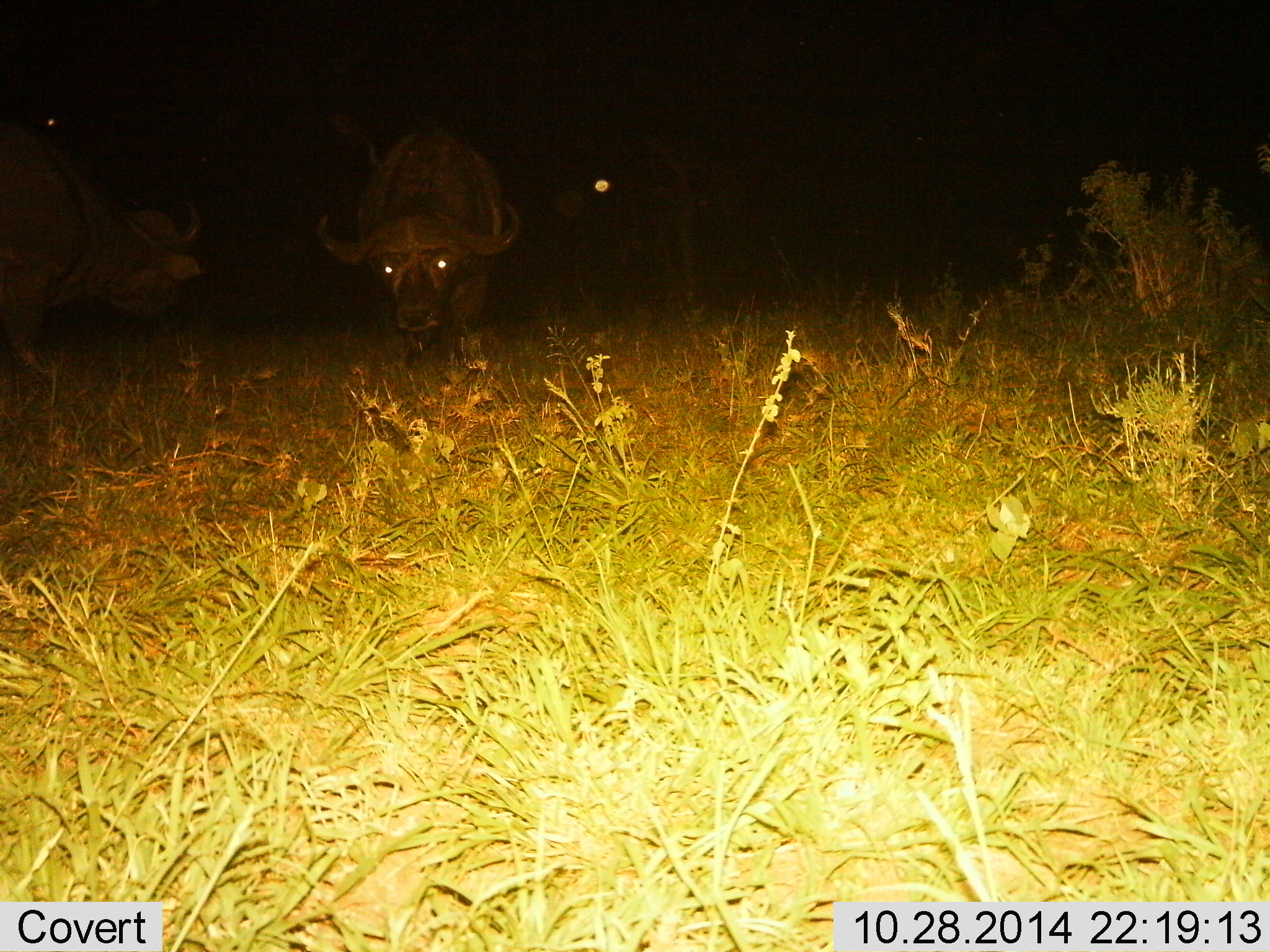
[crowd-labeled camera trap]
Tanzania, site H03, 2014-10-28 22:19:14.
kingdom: Animalia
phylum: Chordata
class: Mammalia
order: Artiodactyla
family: Bovidae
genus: Syncerus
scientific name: Syncerus caffer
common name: cape buffalo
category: buffalo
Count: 2.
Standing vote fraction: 60%.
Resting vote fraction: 0%.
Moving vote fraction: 0%.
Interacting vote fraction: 0%.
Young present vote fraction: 0%.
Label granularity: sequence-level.